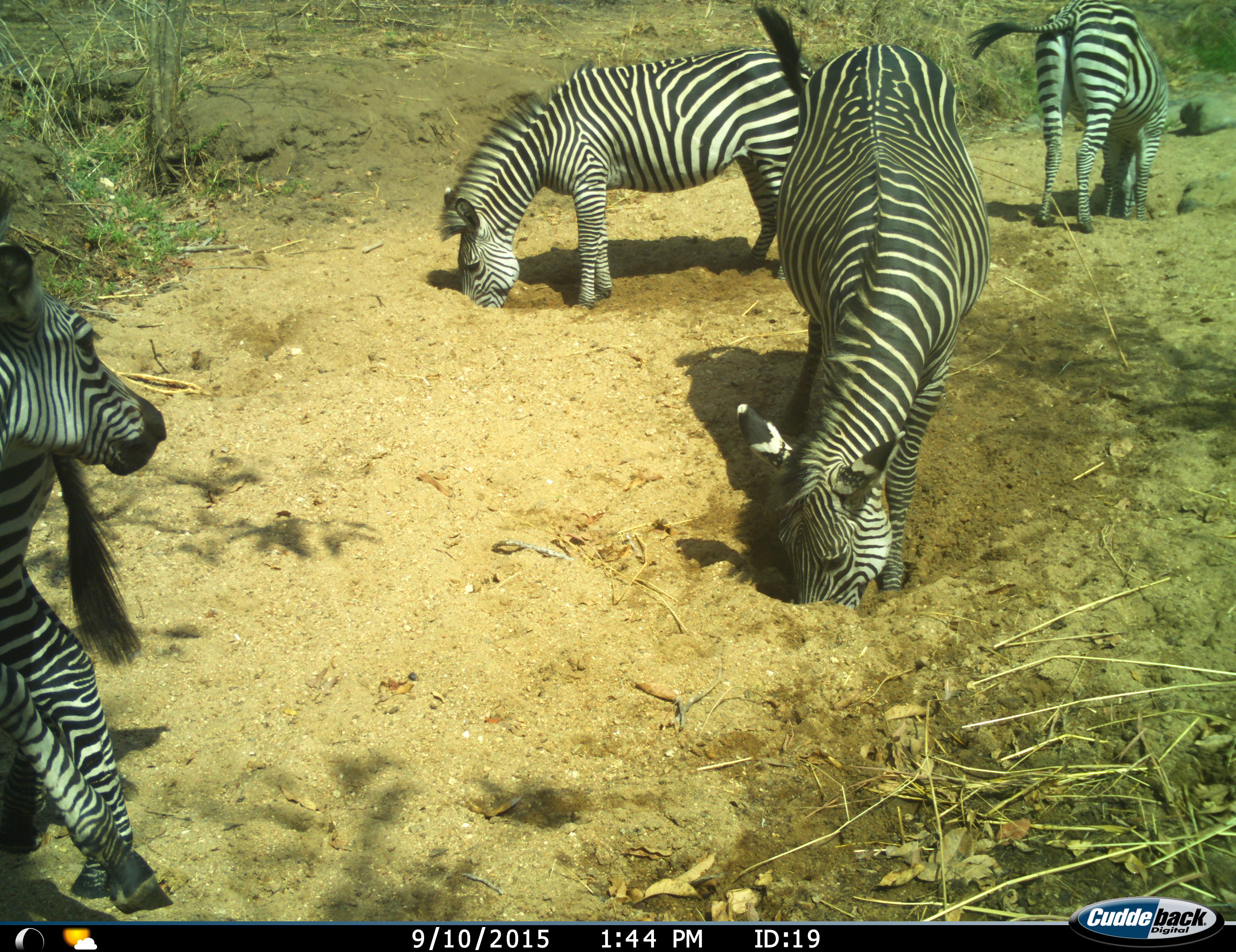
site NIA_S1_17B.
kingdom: Animalia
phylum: Chordata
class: Mammalia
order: Perissodactyla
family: Equidae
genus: Equus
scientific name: Equus quagga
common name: plains zebra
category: zebraplains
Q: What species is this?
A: Zebraplains (plains zebra) (Equus quagga).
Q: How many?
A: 5.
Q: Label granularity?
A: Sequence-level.